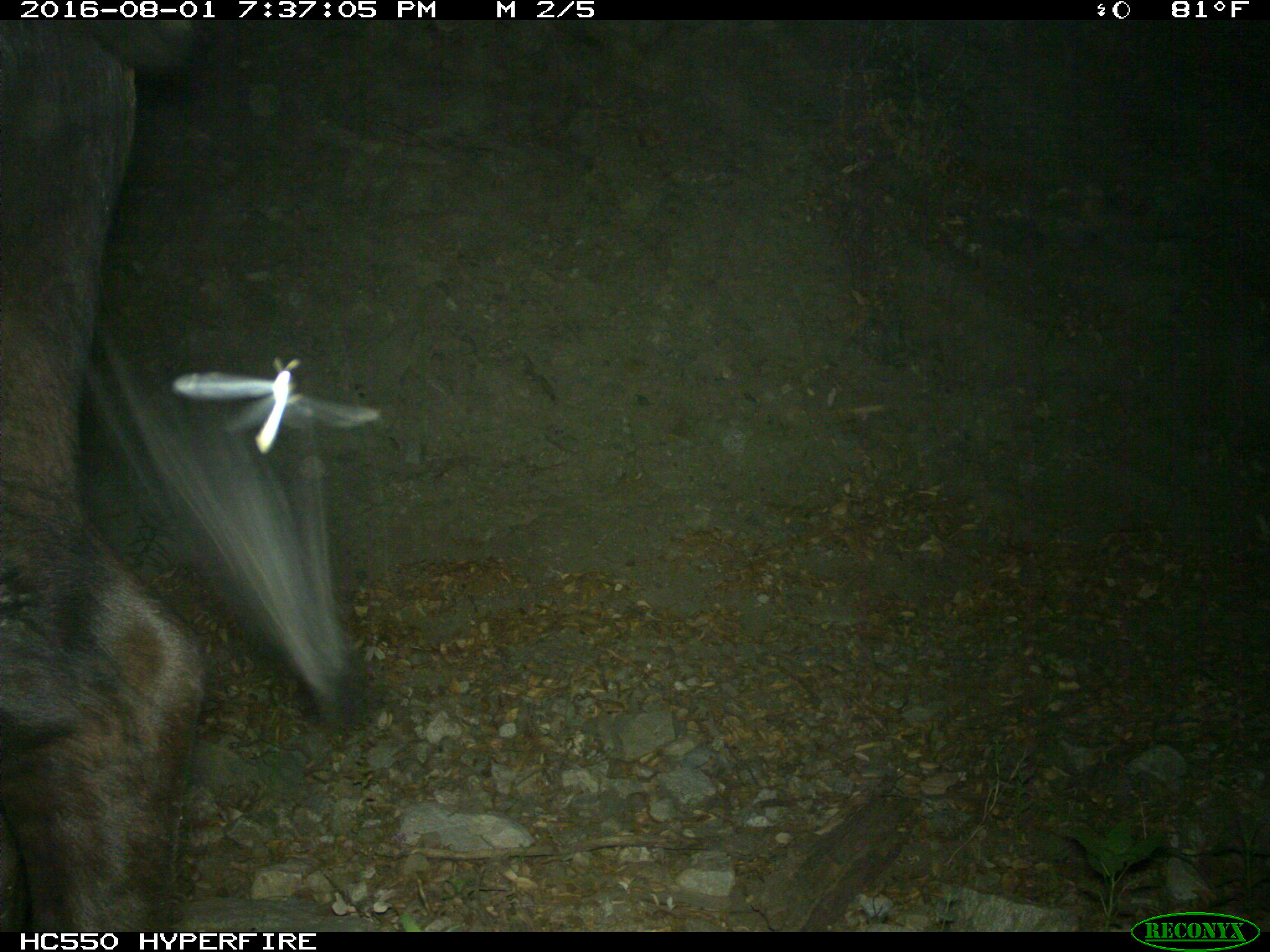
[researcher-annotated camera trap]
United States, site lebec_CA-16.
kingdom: Animalia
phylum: Chordata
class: Mammalia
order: Artiodactyla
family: Bovidae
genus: Bos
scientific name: Bos taurus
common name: domestic cow